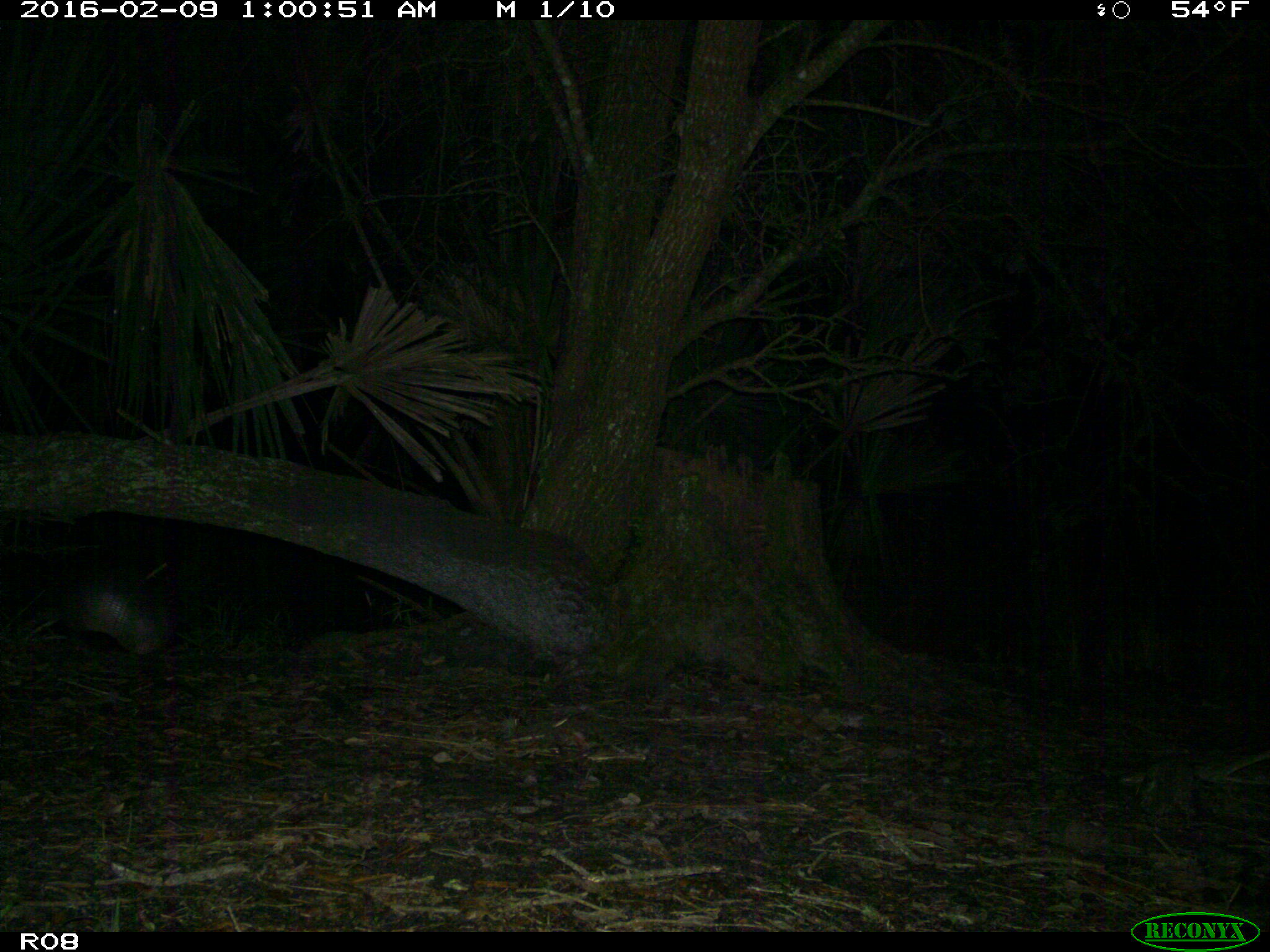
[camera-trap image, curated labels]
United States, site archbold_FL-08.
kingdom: Animalia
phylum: Chordata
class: Mammalia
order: Cingulata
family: Dasypodidae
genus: Dasypus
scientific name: Dasypus novemcinctus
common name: nine-banded armadillo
Dasypus novemcinctus (nine-banded armadillo).